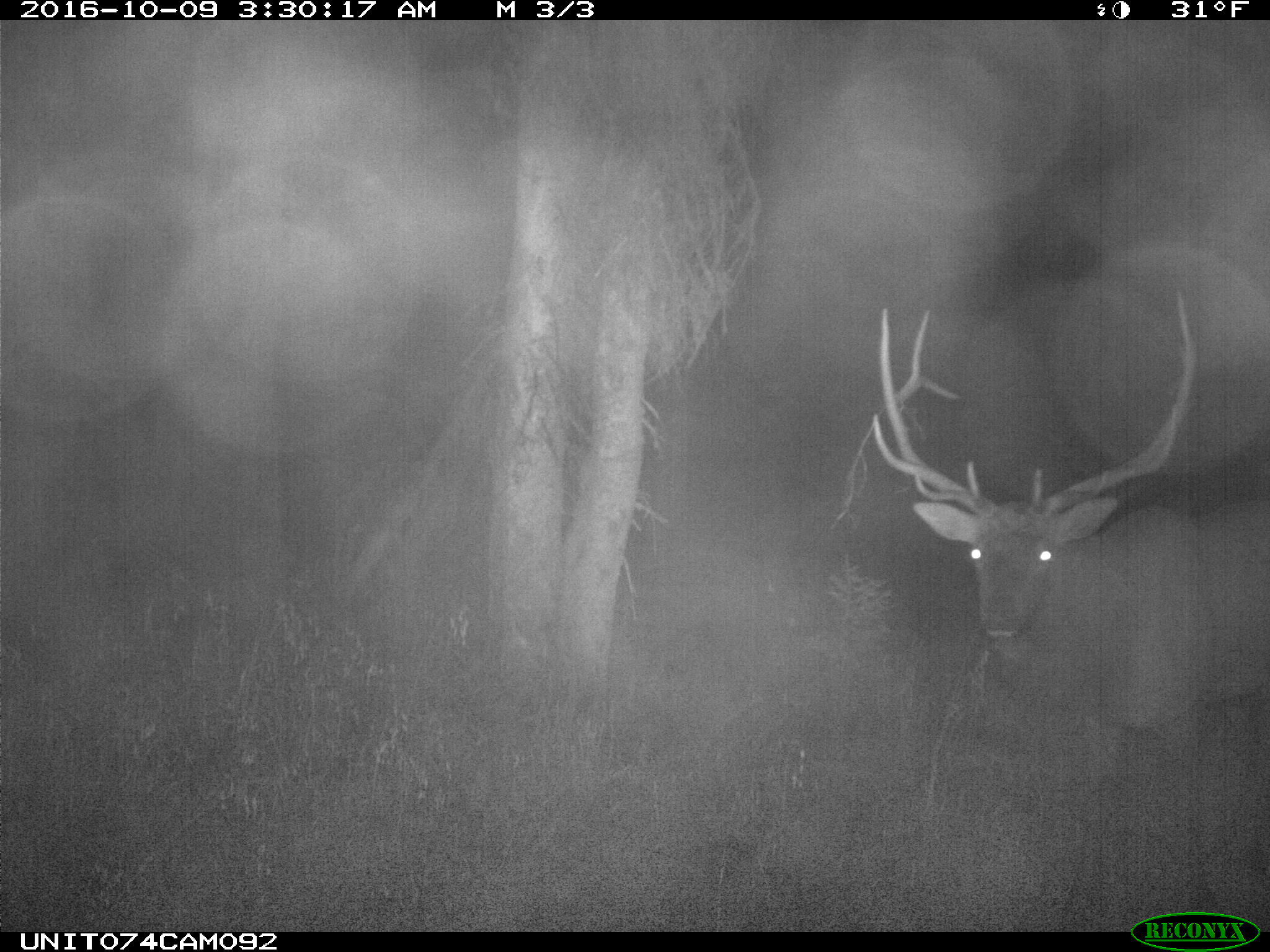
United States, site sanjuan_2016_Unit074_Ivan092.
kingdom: Animalia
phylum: Chordata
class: Mammalia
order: Artiodactyla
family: Cervidae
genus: Cervus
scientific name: Cervus elaphus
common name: red deer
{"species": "Cervus elaphus (red deer)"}